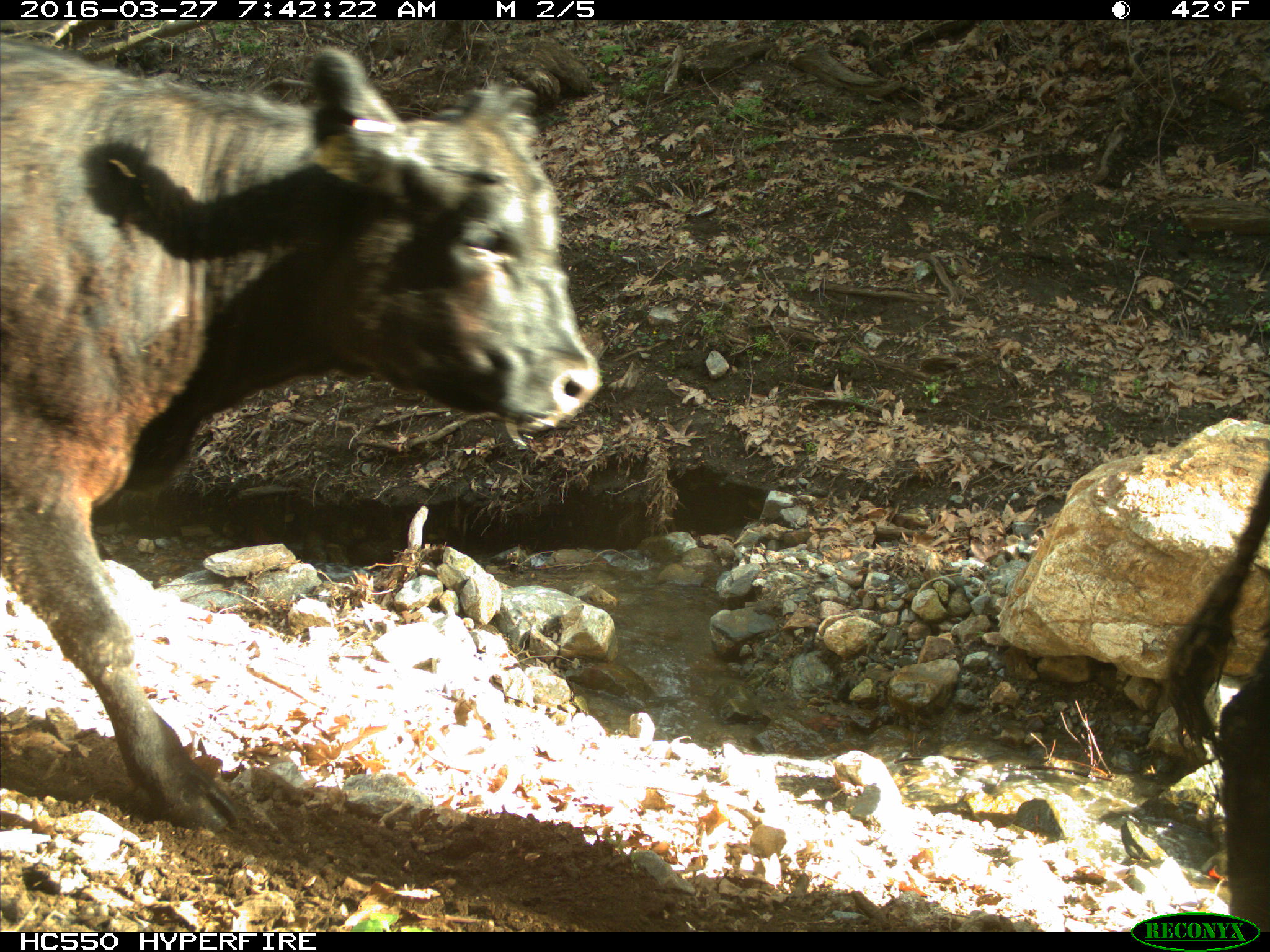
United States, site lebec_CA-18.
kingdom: Animalia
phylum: Chordata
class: Mammalia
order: Artiodactyla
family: Bovidae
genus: Bos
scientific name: Bos taurus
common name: domestic cow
Bos taurus (domestic cow).